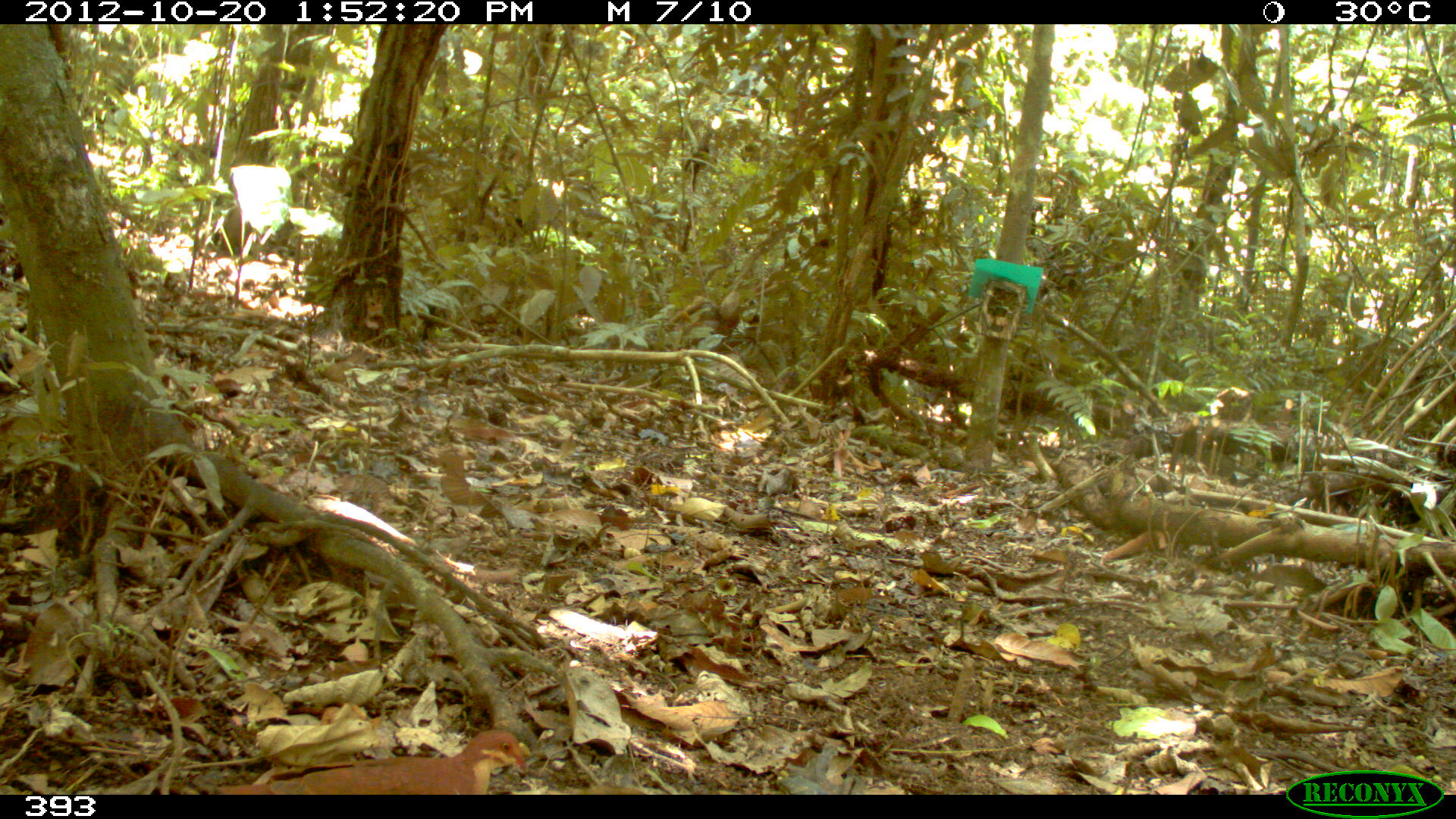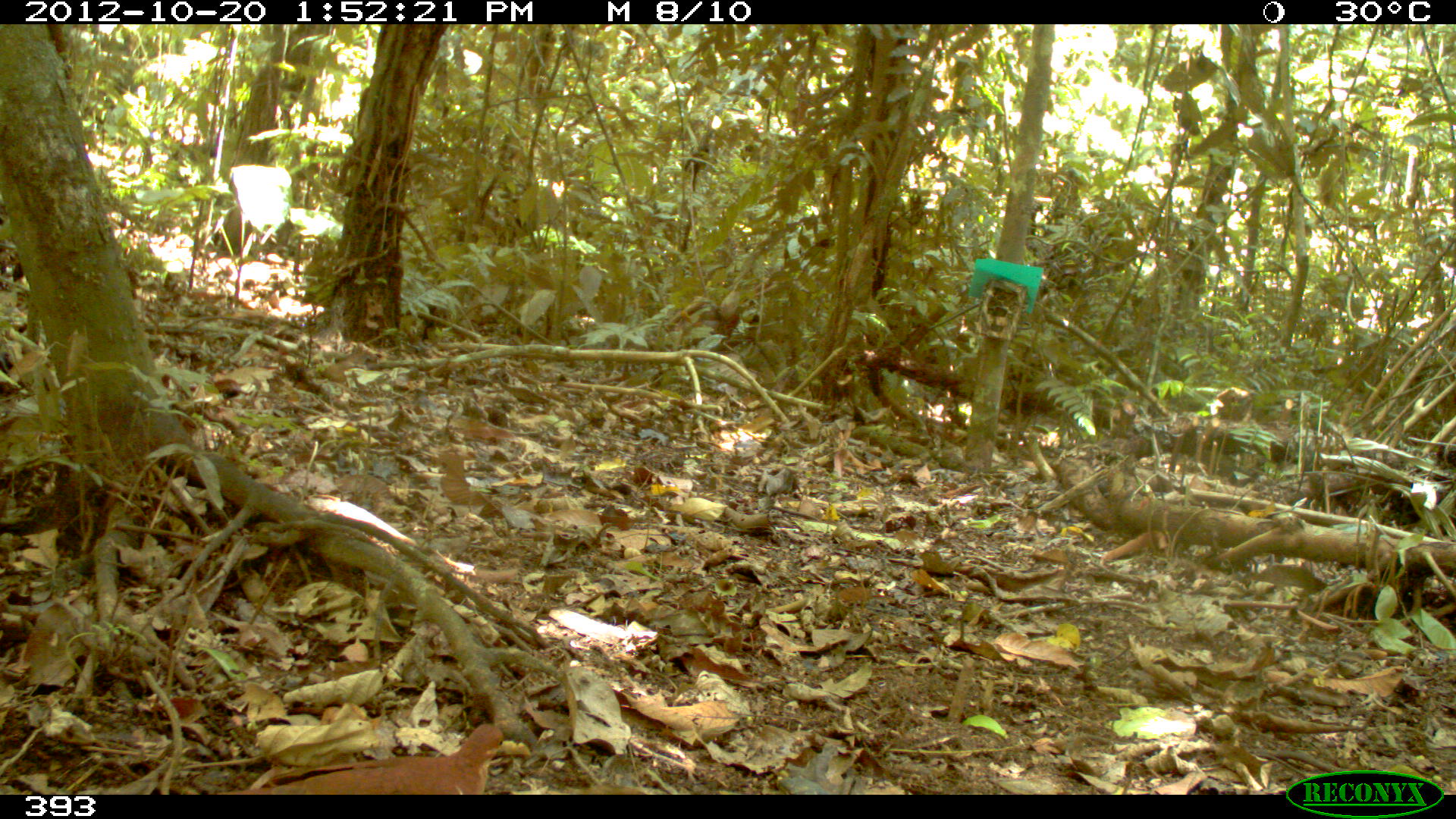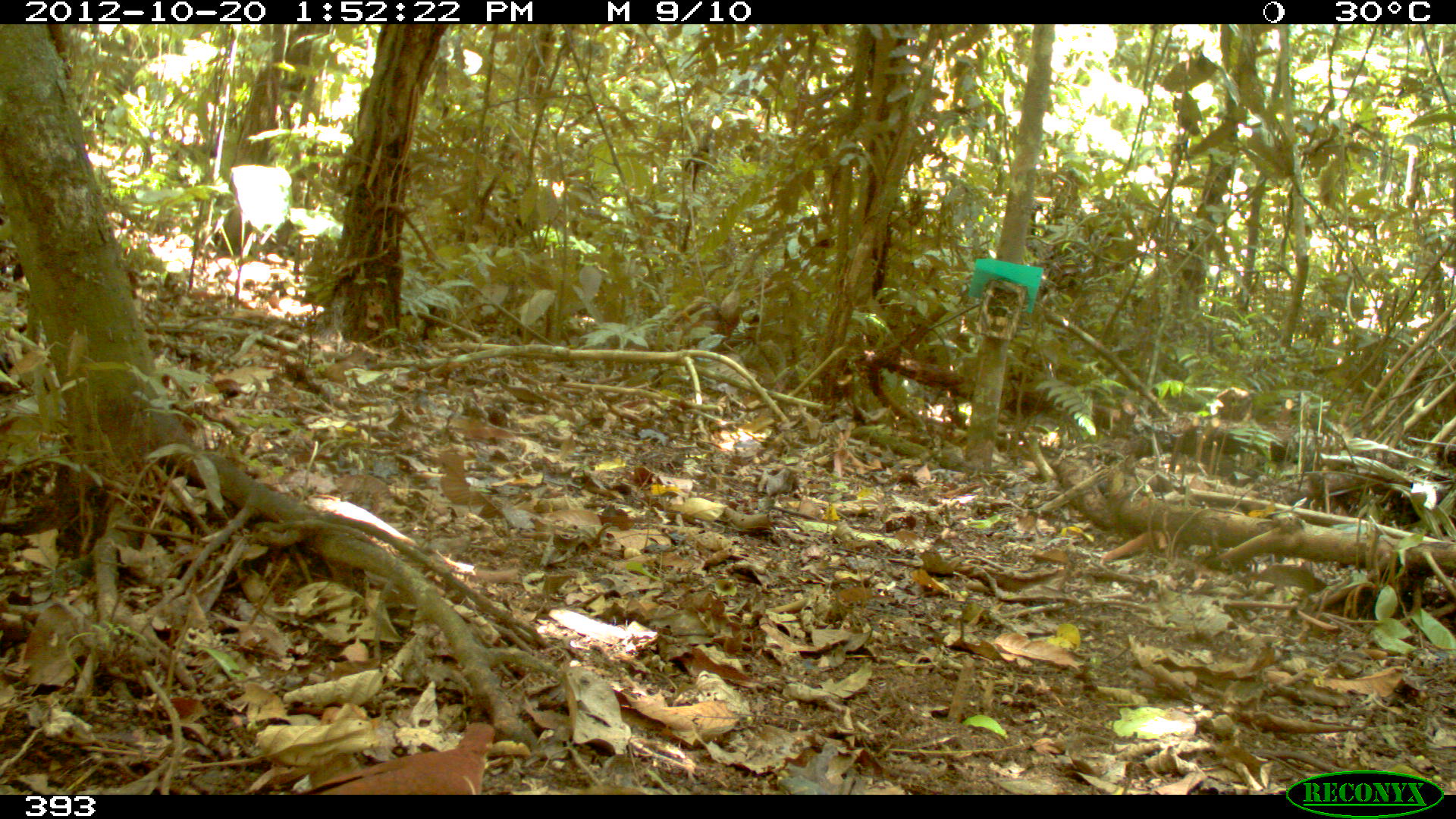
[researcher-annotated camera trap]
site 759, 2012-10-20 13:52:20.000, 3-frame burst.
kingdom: Animalia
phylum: Chordata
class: Aves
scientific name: Aves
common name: bird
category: unknown bird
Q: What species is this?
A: Unknown bird (bird) (Aves).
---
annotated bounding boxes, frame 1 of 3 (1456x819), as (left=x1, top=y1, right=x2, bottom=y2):
unknown bird: (left=213, top=728, right=527, bottom=794)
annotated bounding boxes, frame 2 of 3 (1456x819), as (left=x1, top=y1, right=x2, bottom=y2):
unknown bird: (left=214, top=723, right=504, bottom=794)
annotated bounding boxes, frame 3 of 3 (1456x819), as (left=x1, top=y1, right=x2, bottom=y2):
unknown bird: (left=301, top=722, right=495, bottom=794)